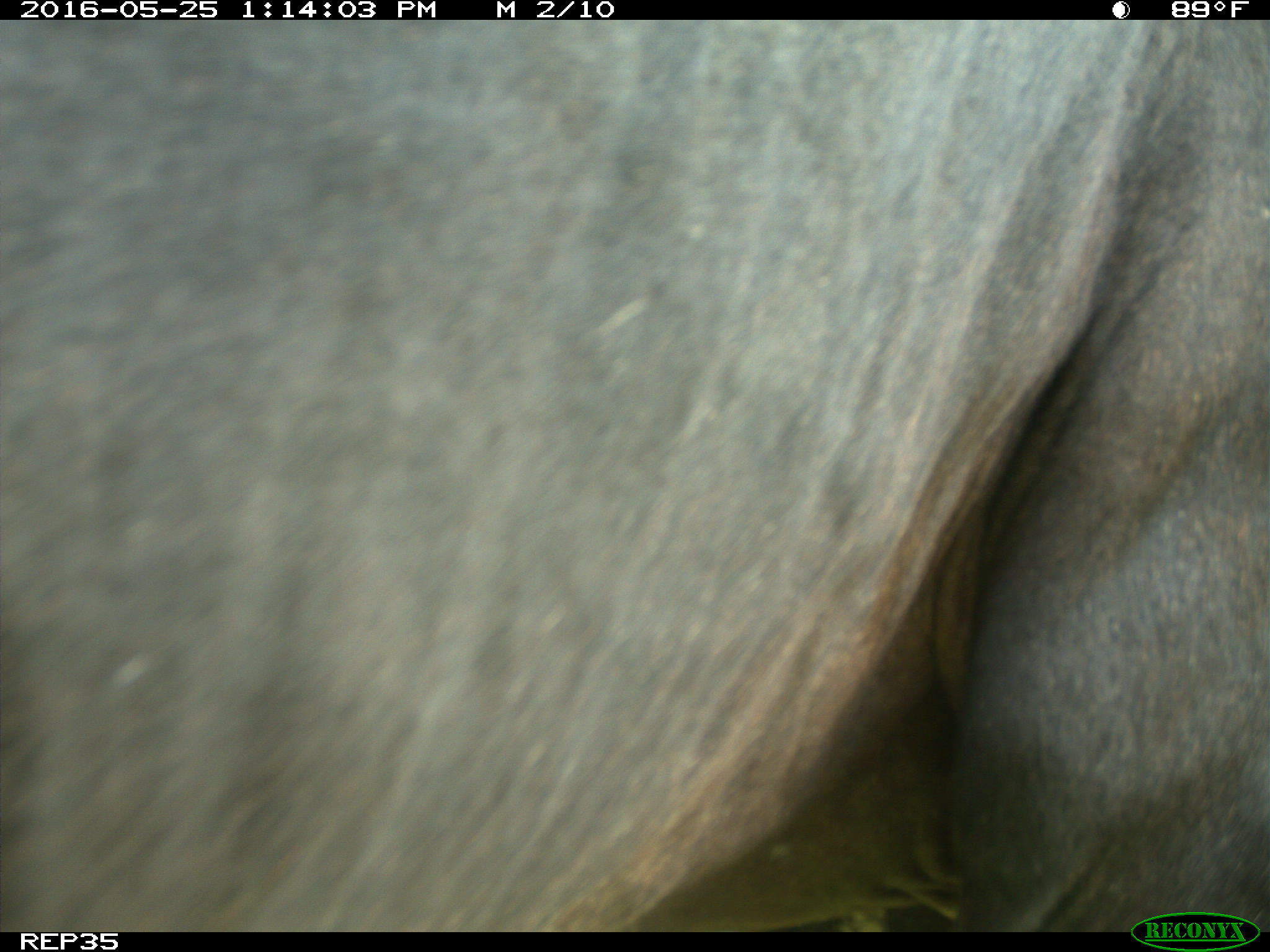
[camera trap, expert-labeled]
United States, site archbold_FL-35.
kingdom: Animalia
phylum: Chordata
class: Mammalia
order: Artiodactyla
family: Bovidae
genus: Bos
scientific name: Bos taurus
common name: domestic cow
Bos taurus (domestic cow).